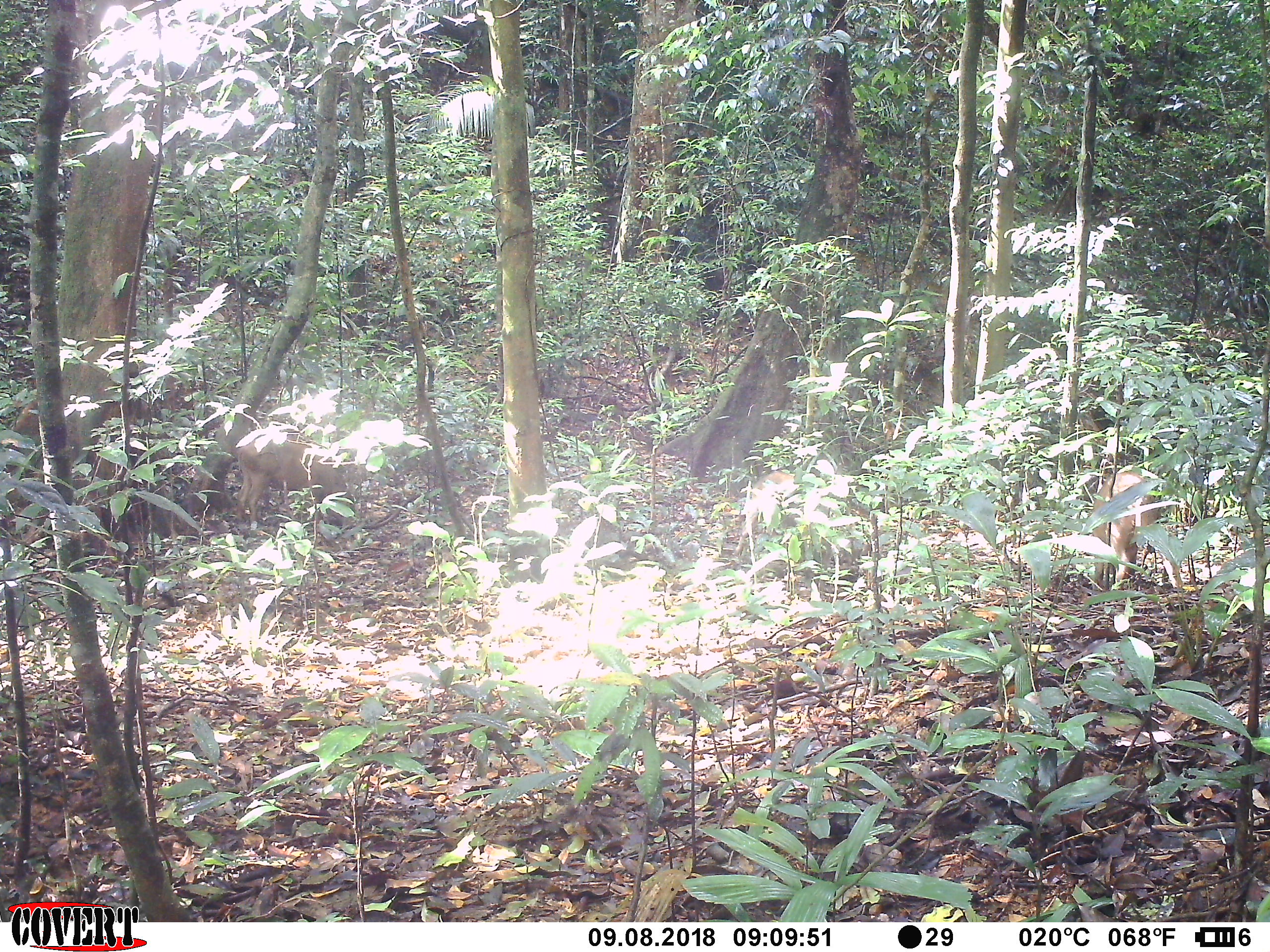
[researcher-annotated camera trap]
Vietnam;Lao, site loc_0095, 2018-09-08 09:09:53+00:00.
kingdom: Animalia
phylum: Chordata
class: Mammalia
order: Artiodactyla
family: Suidae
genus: Sus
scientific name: Sus scrofa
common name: eurasian wild pig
Eurasian wild pig (Sus scrofa). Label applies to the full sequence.